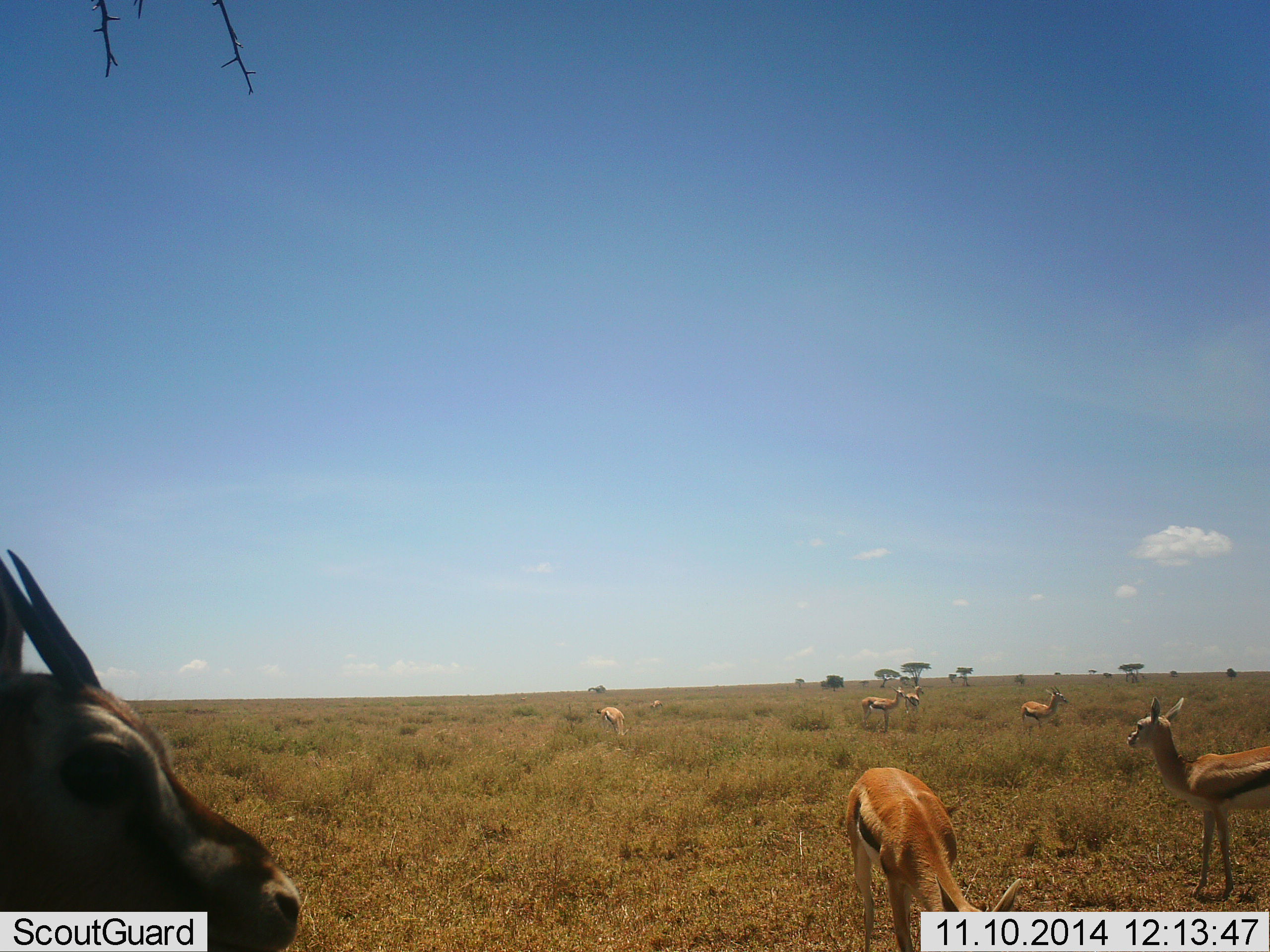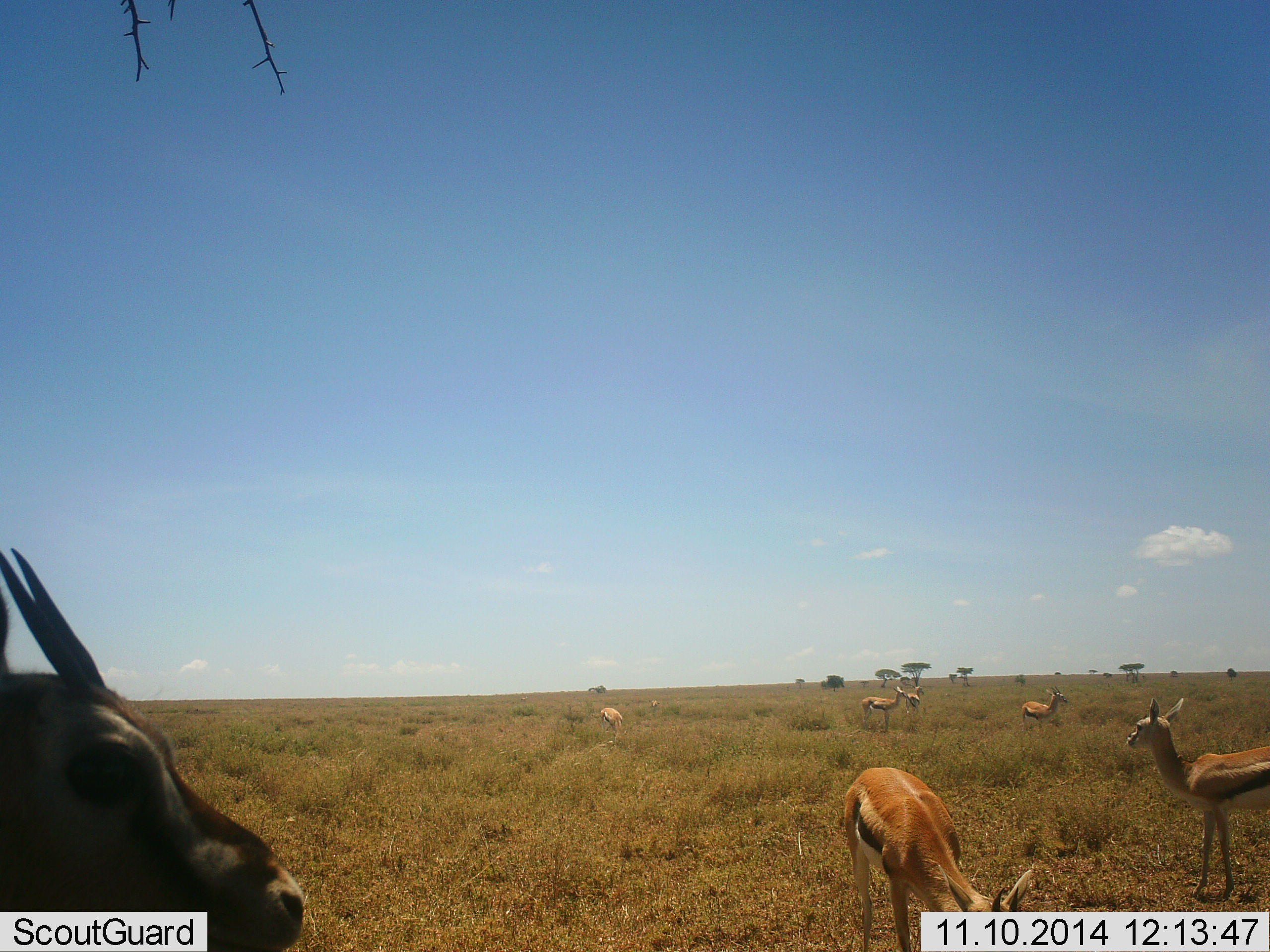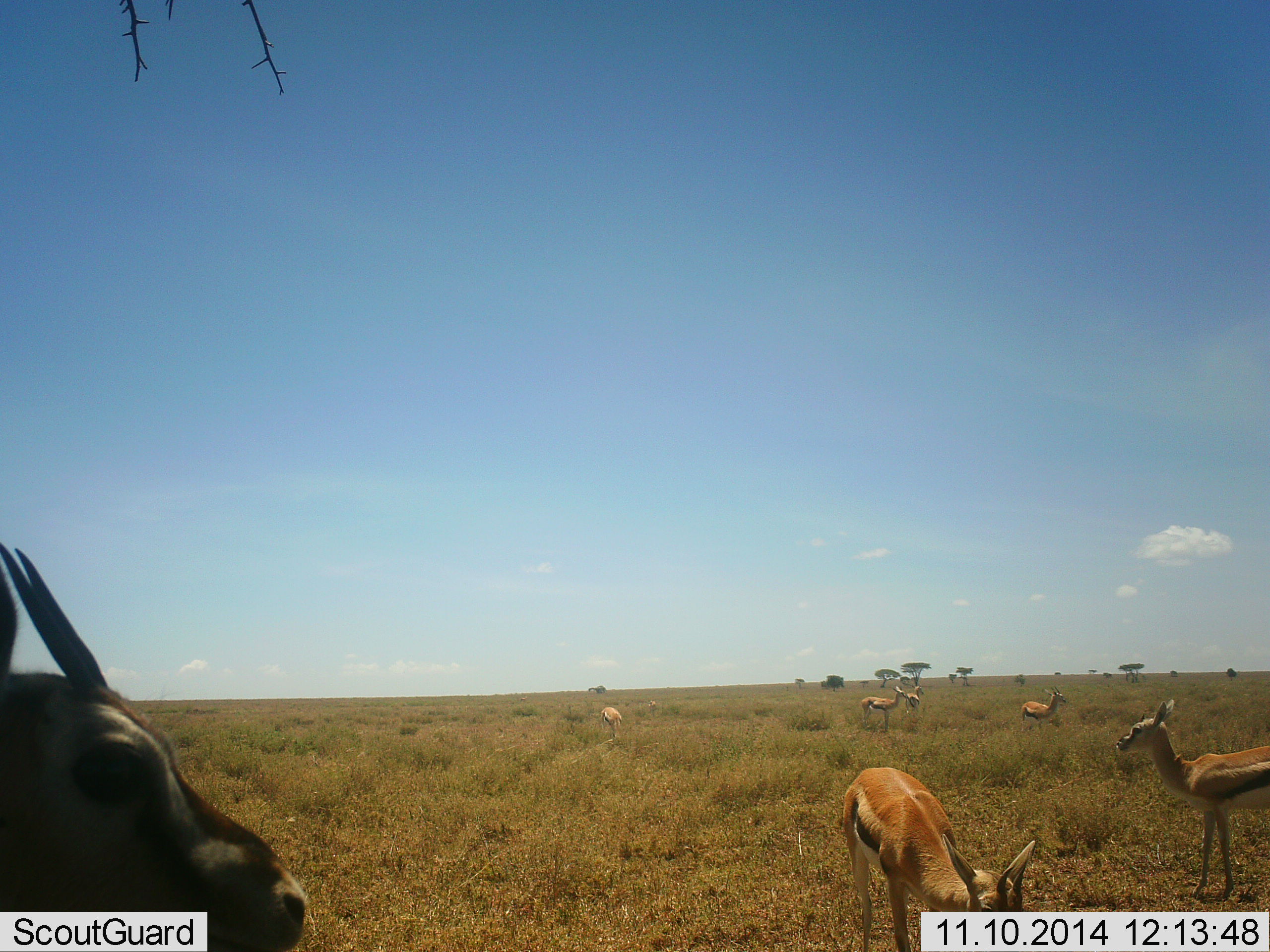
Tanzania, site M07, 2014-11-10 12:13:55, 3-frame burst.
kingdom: Animalia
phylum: Chordata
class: Mammalia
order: Artiodactyla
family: Bovidae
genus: Eudorcas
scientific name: Eudorcas thomsonii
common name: thomson's gazelle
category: gazellethomsons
Gazellethomsons (thomson's gazelle) (Eudorcas thomsonii), count 7. Behavior (volunteer vote fractions): standing 100%, resting 10%, moving 0%, interacting 0%. Young present (vote fraction): 10%. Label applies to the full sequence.